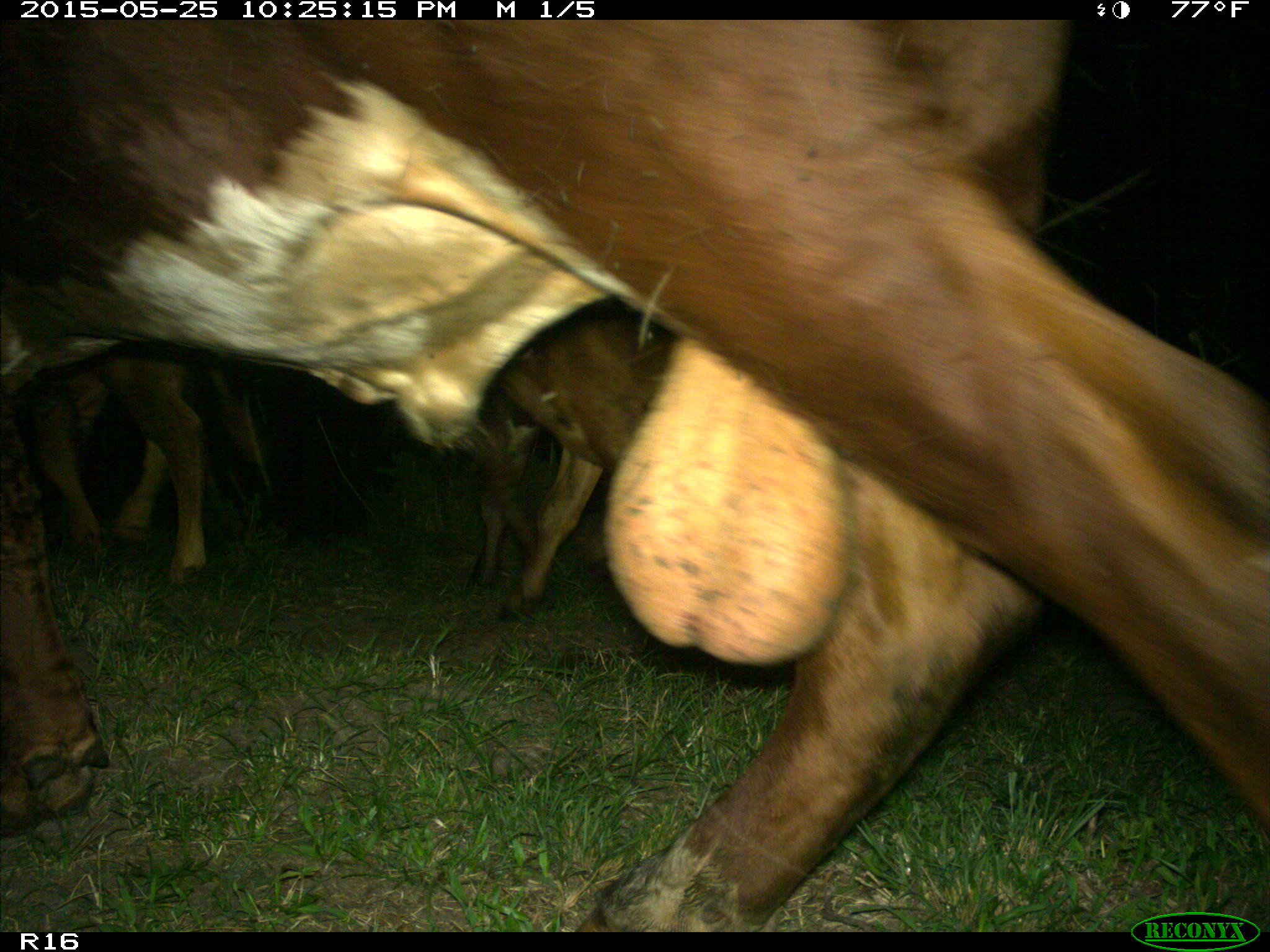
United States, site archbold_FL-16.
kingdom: Animalia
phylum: Chordata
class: Mammalia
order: Artiodactyla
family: Bovidae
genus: Bos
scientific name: Bos taurus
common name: domestic cow